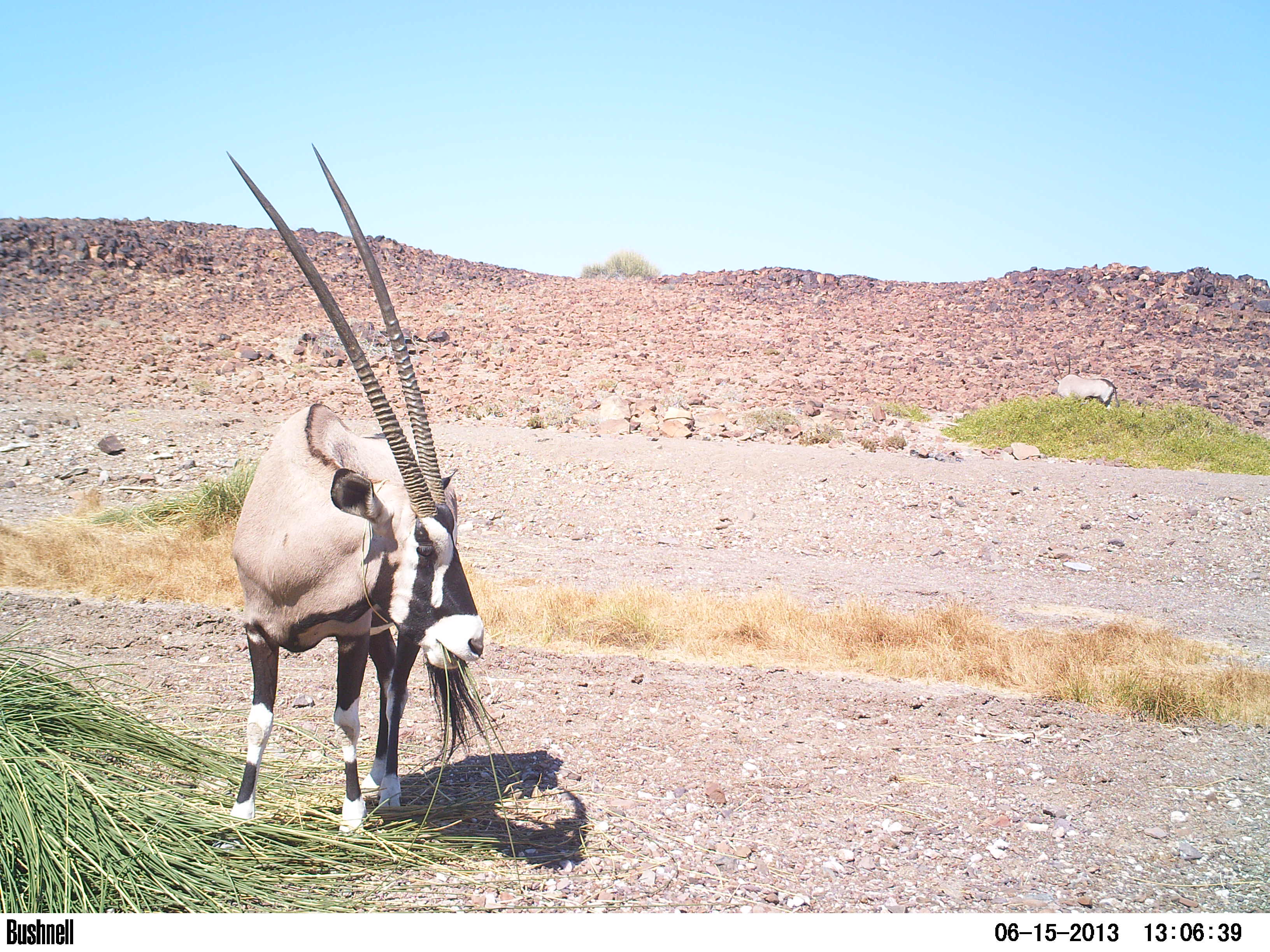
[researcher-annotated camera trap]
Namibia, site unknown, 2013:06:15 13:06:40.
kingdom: Animalia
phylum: Chordata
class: Mammalia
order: Artiodactyla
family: Bovidae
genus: Oryx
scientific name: Oryx gazella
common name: gemsbok